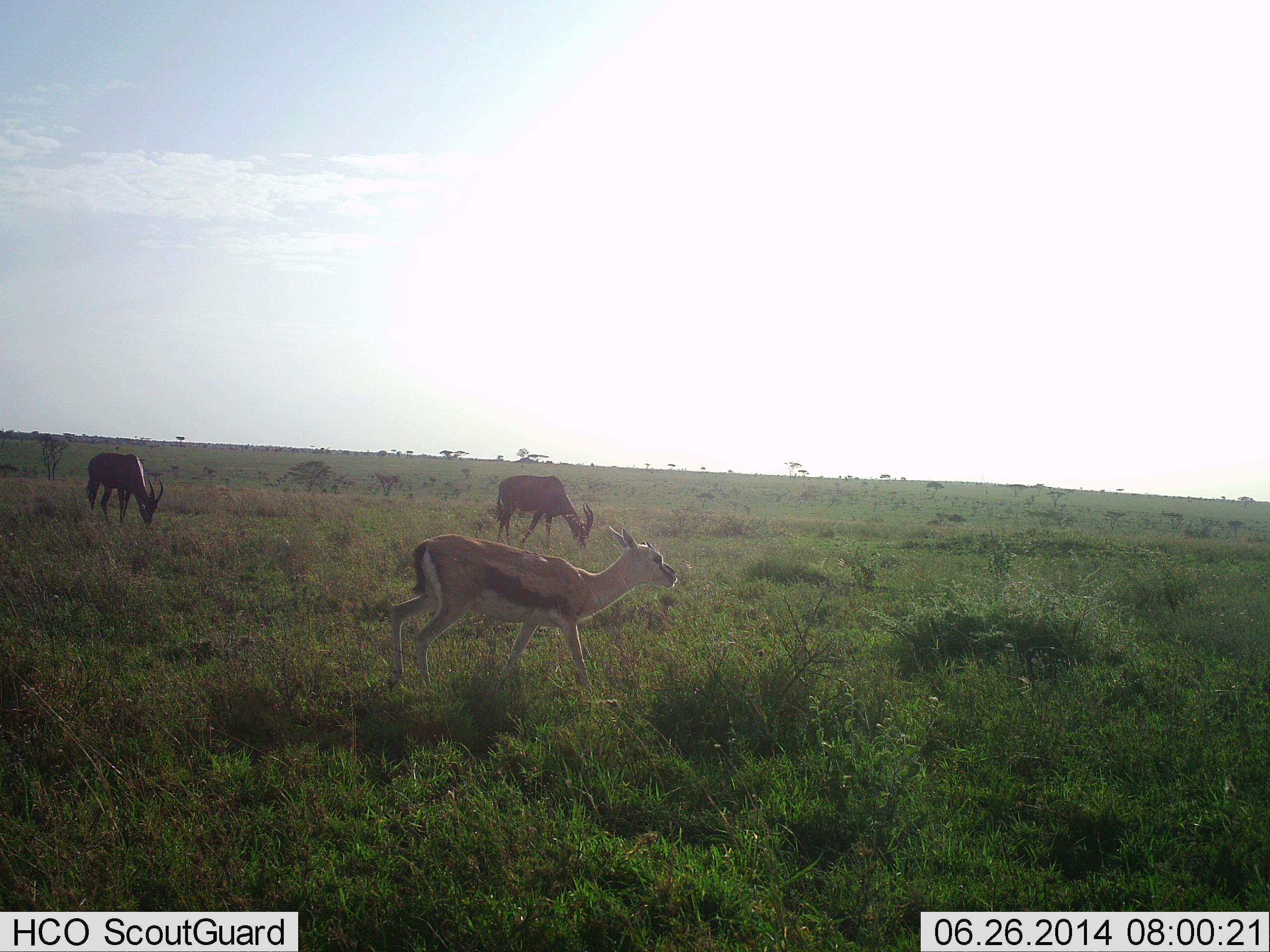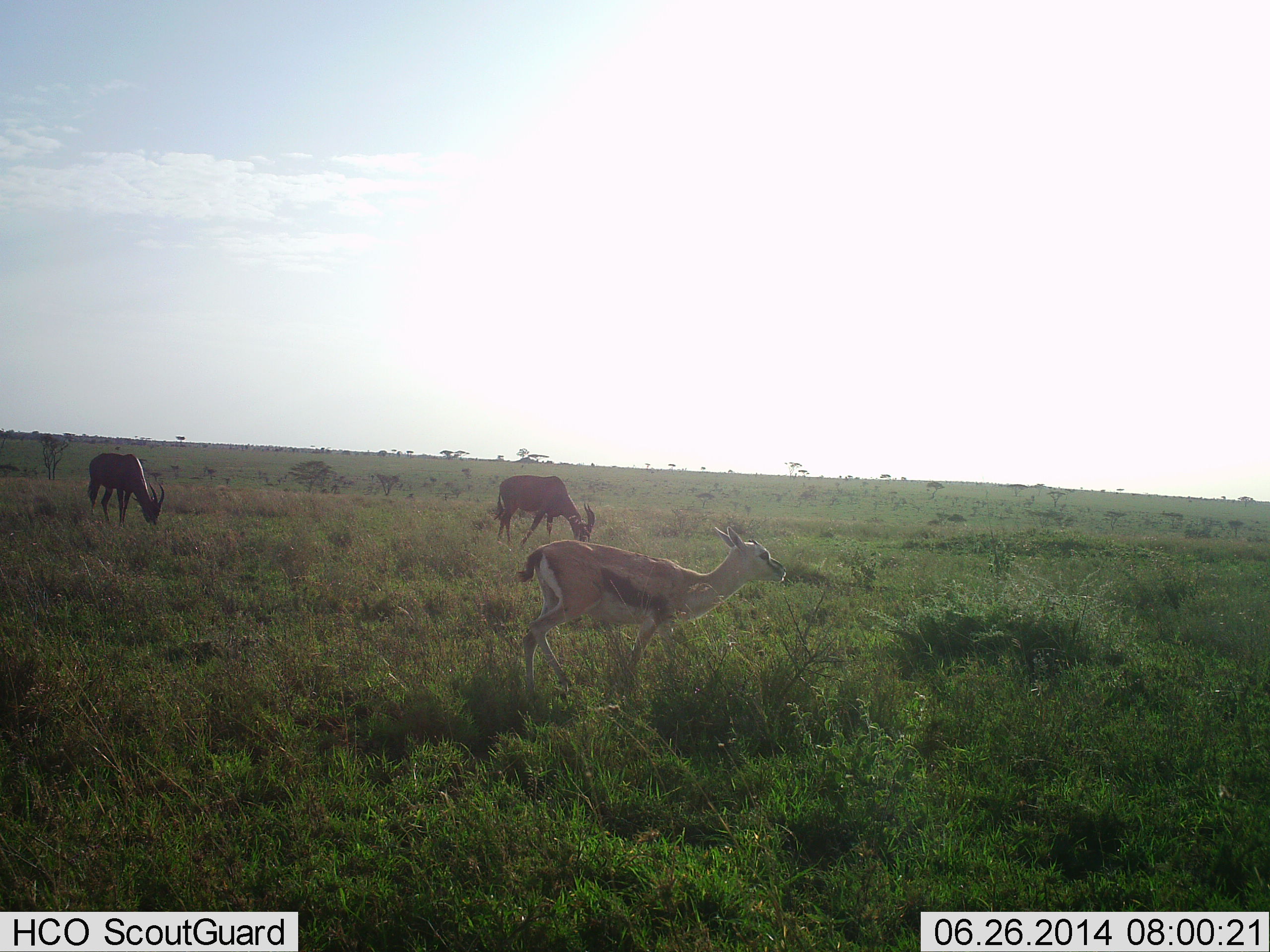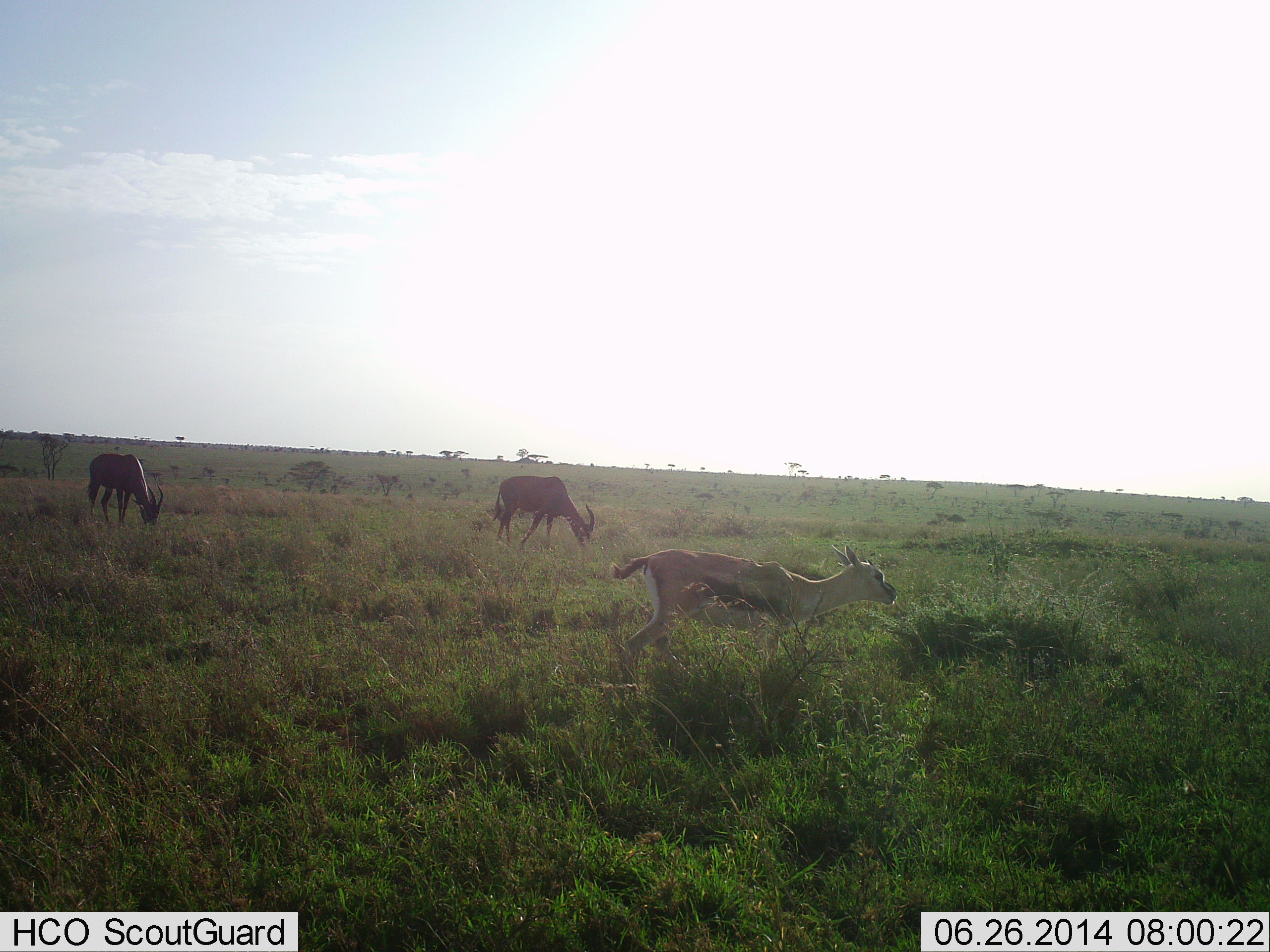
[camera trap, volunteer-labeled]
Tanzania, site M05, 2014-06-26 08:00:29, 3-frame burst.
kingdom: Animalia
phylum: Chordata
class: Mammalia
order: Artiodactyla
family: Bovidae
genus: Eudorcas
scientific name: Eudorcas thomsonii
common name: thomson's gazelle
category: gazellethomsons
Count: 1.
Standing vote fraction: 28%.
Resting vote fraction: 0%.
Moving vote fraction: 67%.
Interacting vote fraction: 0%.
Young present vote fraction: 0%.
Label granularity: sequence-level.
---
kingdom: Animalia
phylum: Chordata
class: Mammalia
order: Artiodactyla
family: Bovidae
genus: Damaliscus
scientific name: Damaliscus lunatus jimela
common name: topi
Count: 2.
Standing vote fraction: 10%.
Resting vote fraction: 0%.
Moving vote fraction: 0%.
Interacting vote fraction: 0%.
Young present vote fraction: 0%.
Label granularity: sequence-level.